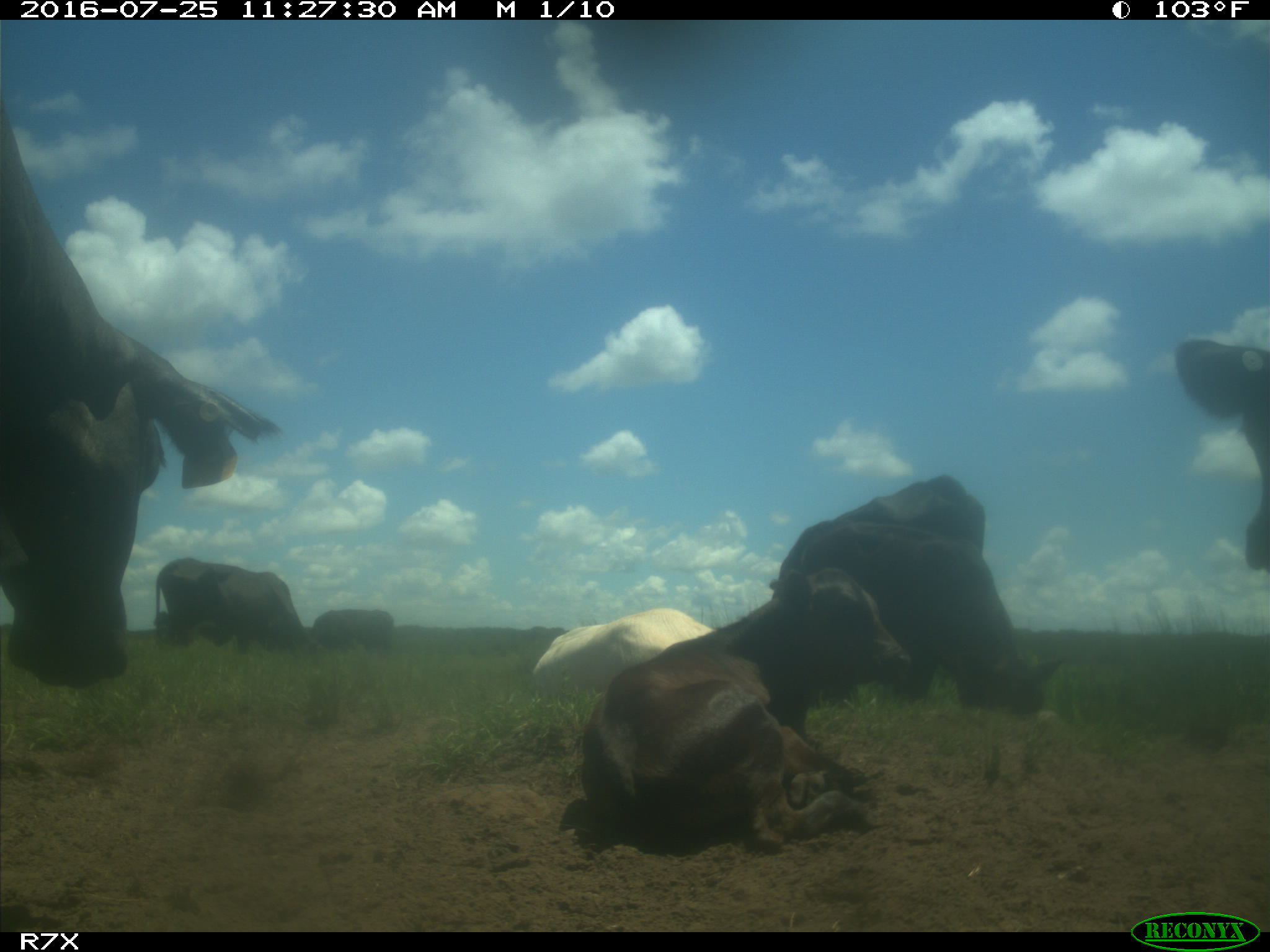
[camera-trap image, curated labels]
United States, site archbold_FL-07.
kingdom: Animalia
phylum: Chordata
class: Mammalia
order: Artiodactyla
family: Bovidae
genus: Bos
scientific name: Bos taurus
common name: domestic cow